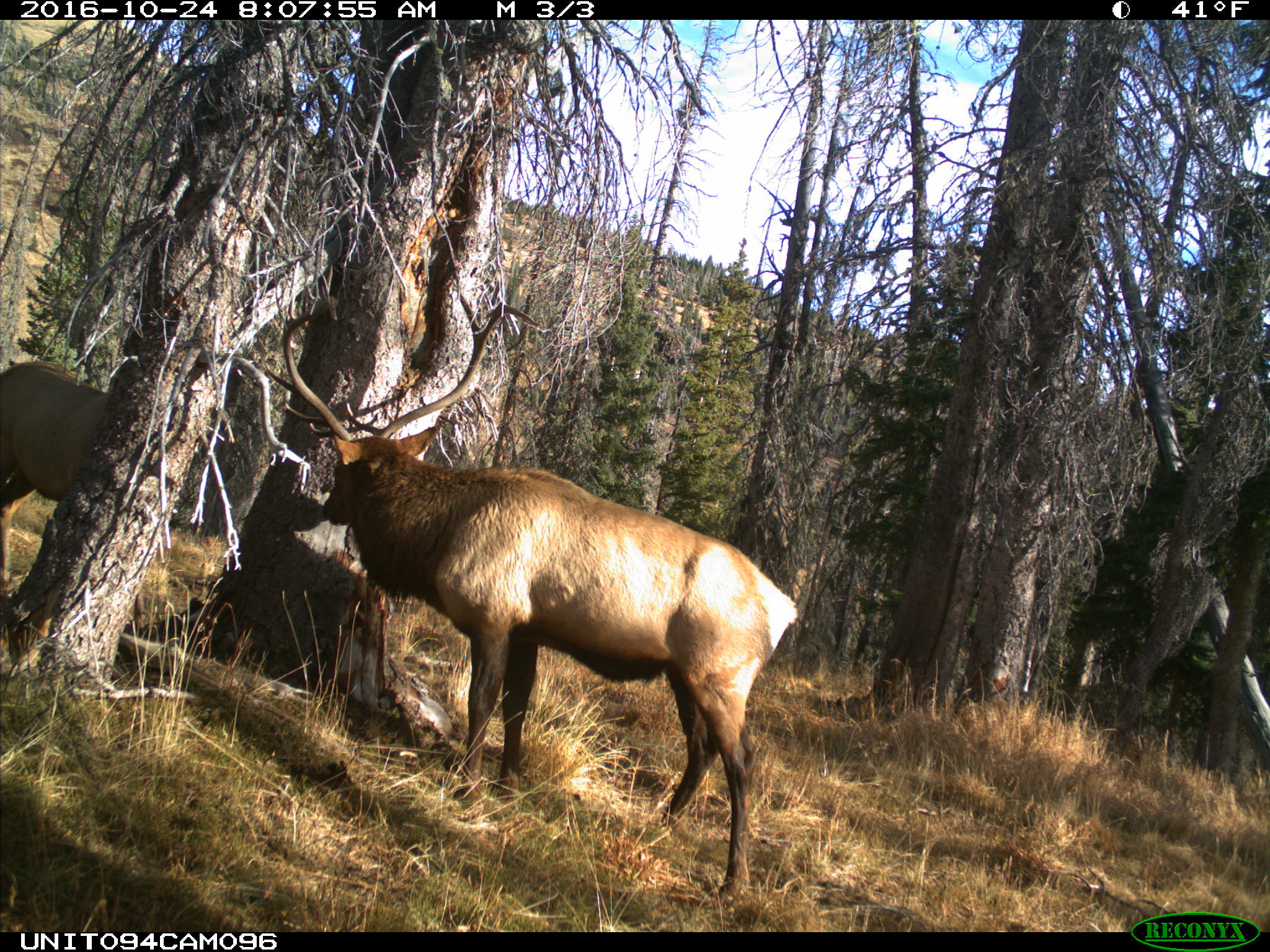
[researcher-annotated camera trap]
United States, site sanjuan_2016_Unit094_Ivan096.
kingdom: Animalia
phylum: Chordata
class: Mammalia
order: Artiodactyla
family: Cervidae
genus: Cervus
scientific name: Cervus elaphus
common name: red deer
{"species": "Cervus elaphus (red deer)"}